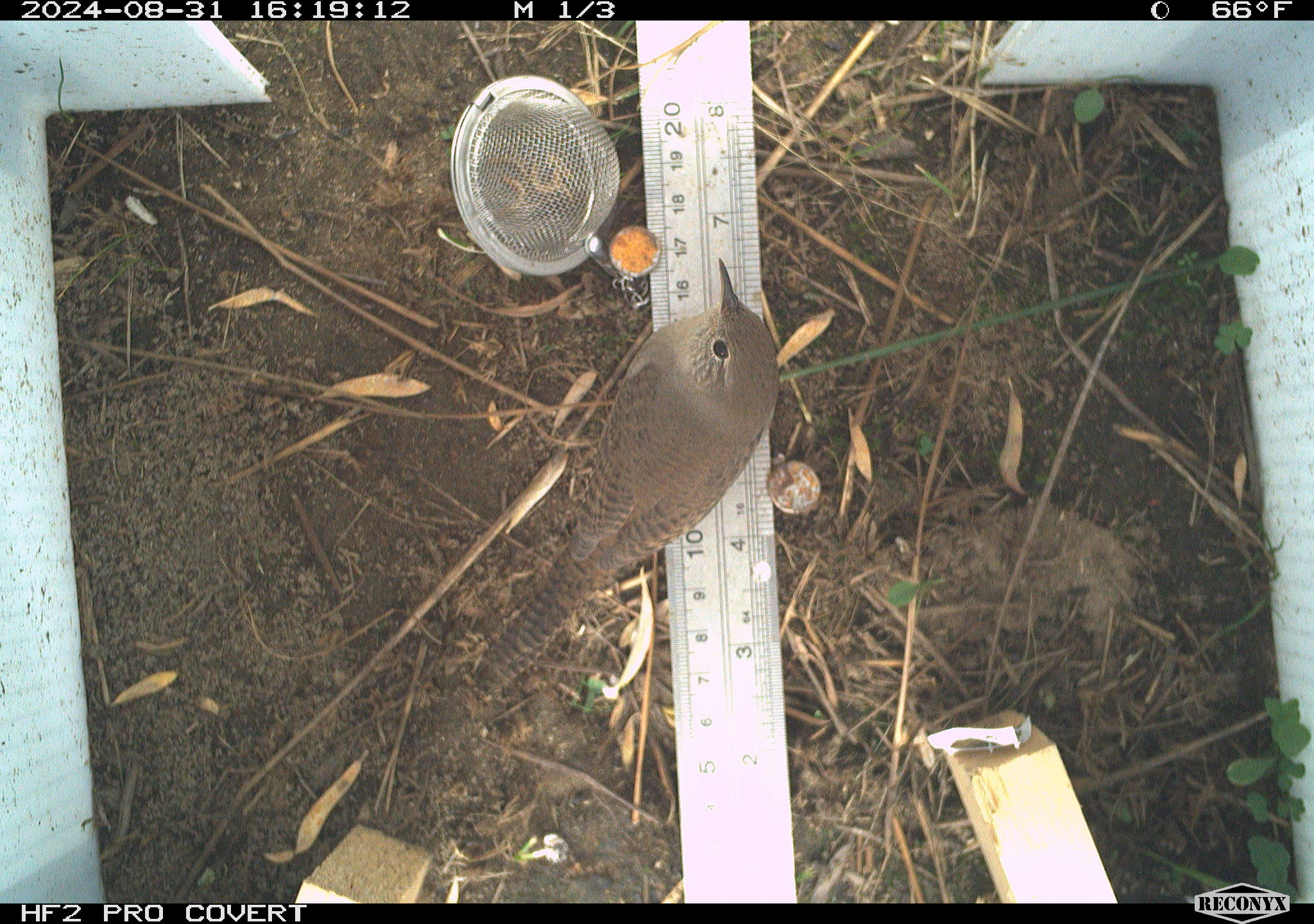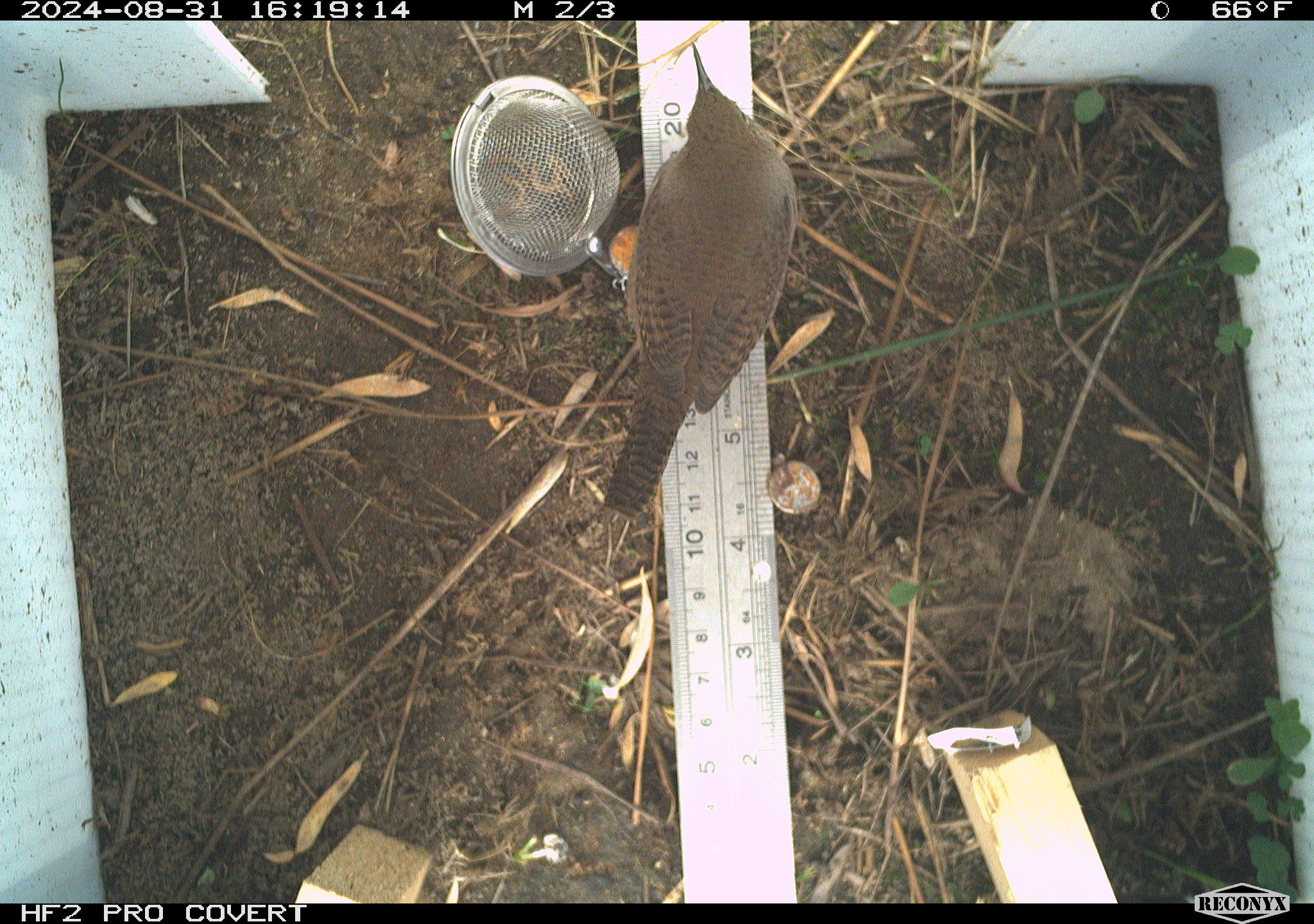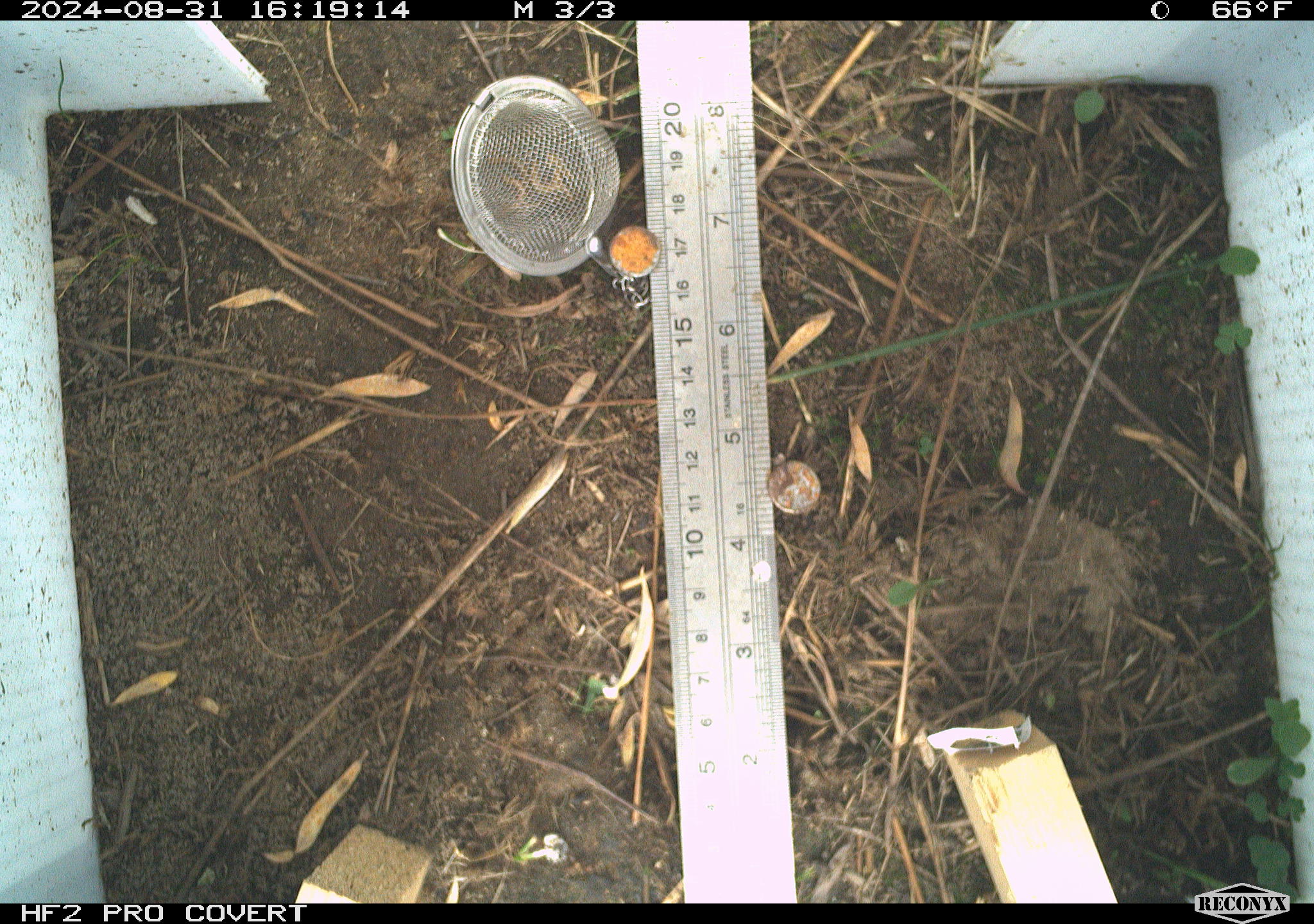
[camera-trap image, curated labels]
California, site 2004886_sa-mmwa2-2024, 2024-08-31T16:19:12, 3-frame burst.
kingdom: Animalia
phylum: Chordata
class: Aves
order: Passeriformes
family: Troglodytidae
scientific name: Troglodytidae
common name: wren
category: troglodytidae family